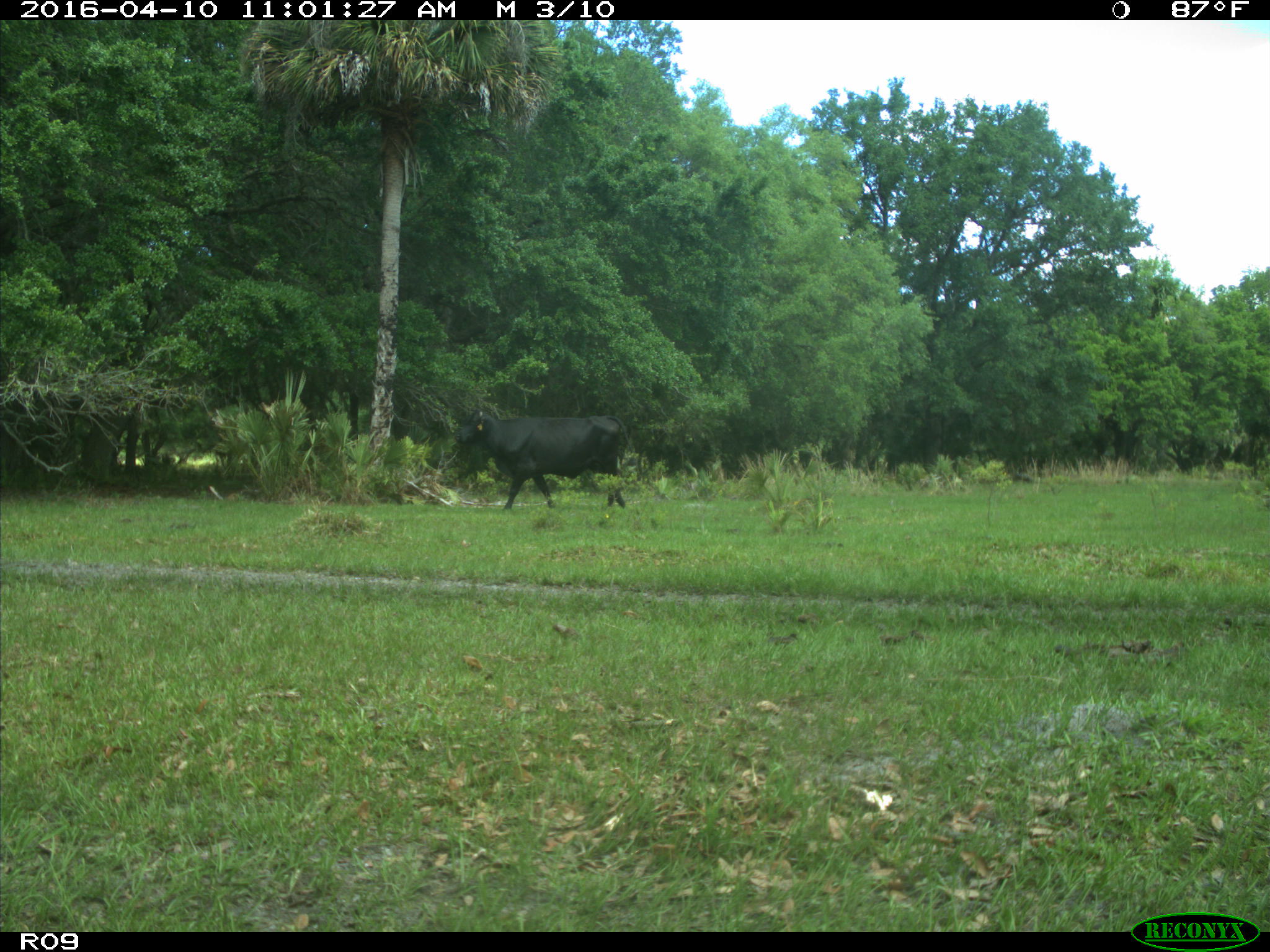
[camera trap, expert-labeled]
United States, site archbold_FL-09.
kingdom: Animalia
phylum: Chordata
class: Mammalia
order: Artiodactyla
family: Bovidae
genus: Bos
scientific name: Bos taurus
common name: domestic cow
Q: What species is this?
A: Bos taurus (domestic cow).